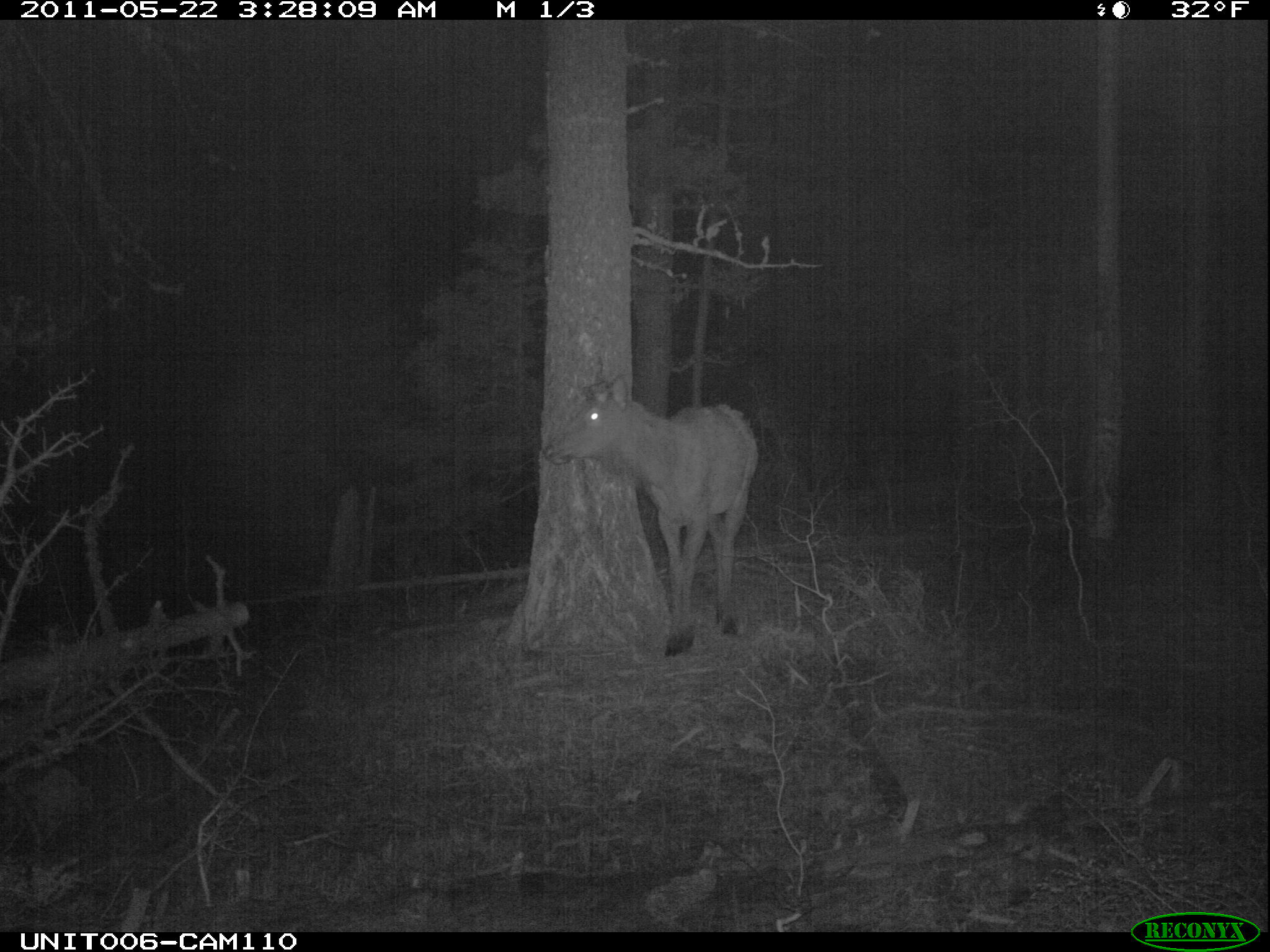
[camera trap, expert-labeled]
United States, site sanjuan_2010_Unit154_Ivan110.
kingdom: Animalia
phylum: Chordata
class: Mammalia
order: Artiodactyla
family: Cervidae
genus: Cervus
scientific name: Cervus elaphus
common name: red deer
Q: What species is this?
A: Cervus elaphus (red deer).